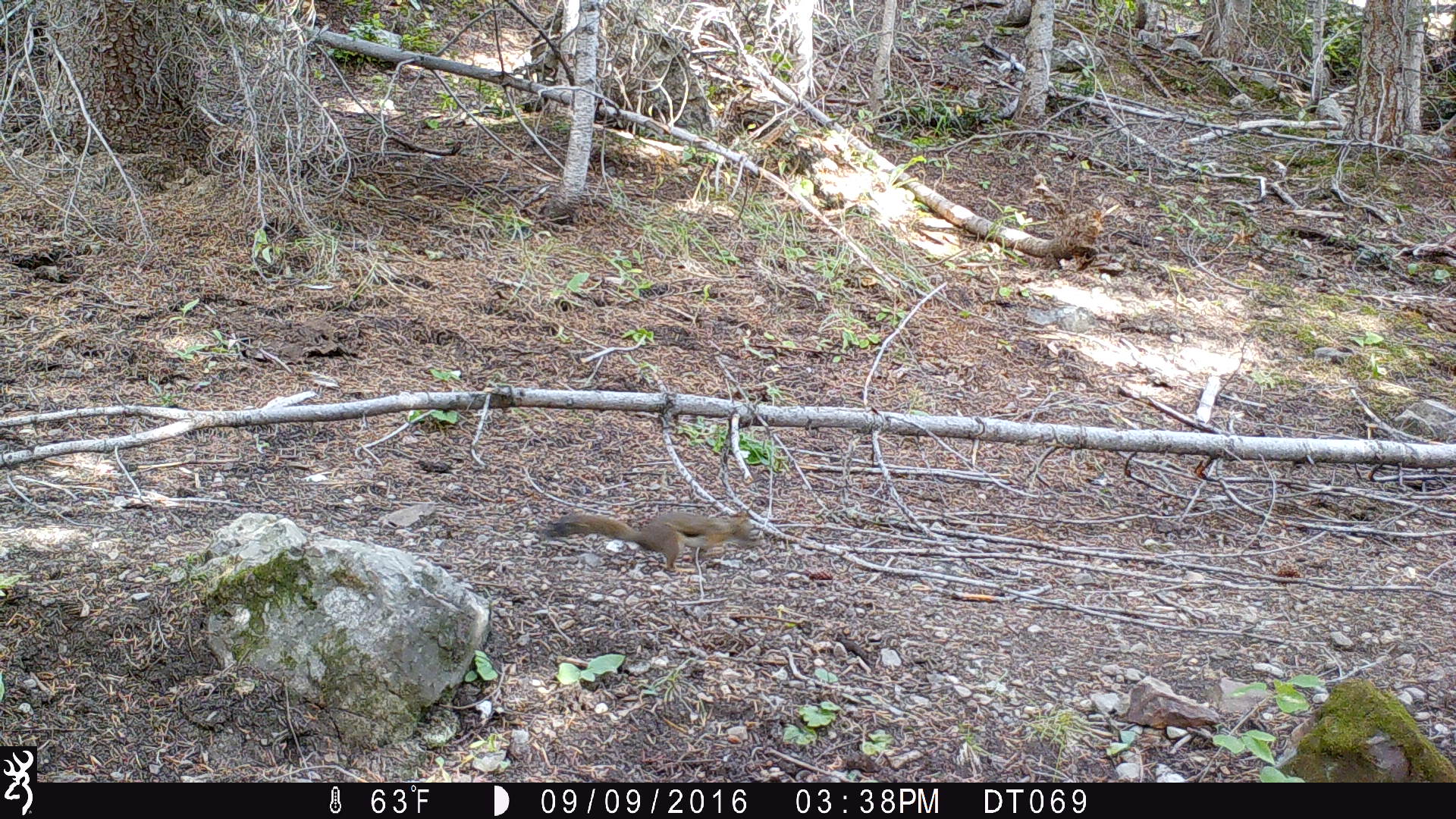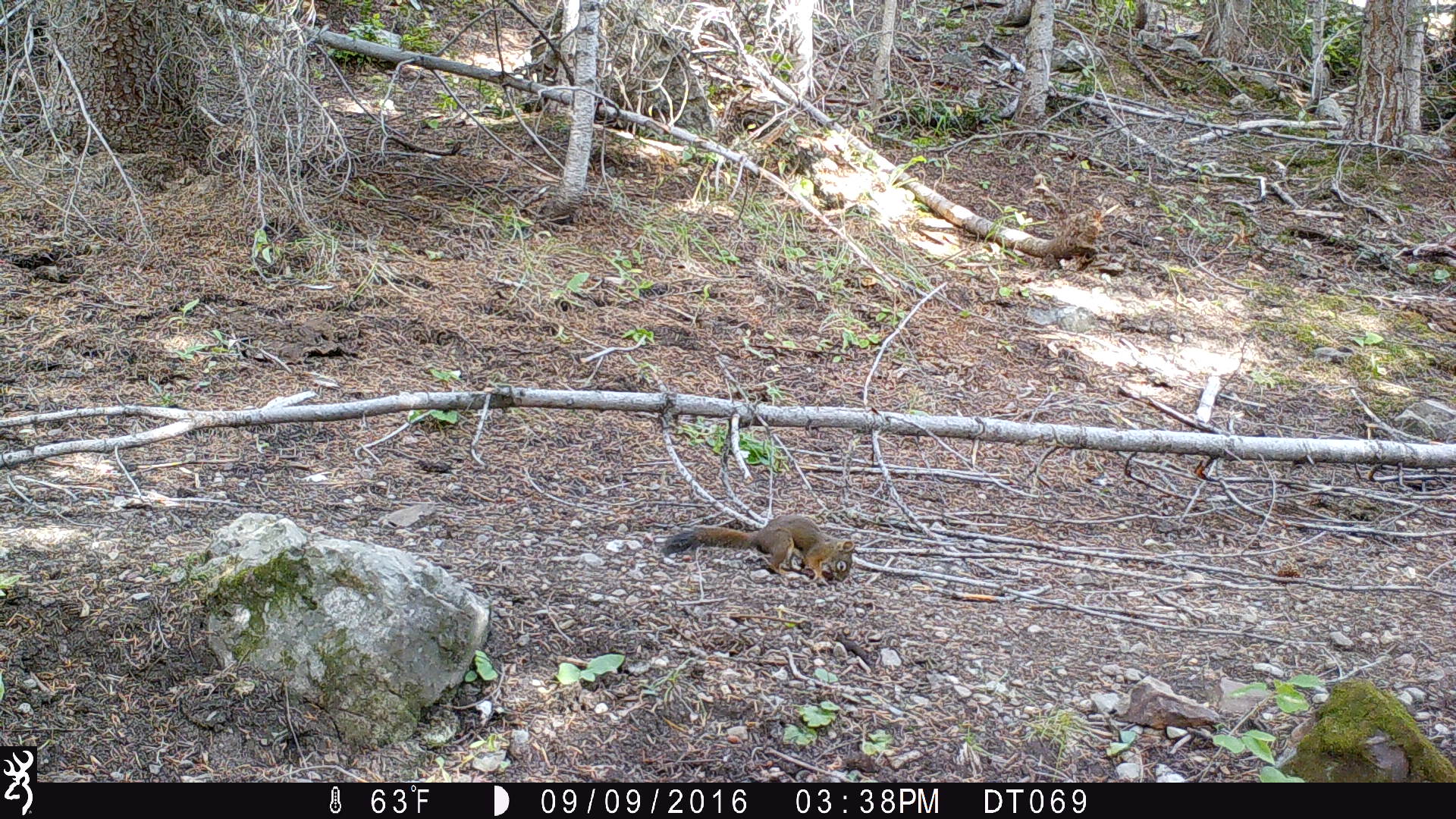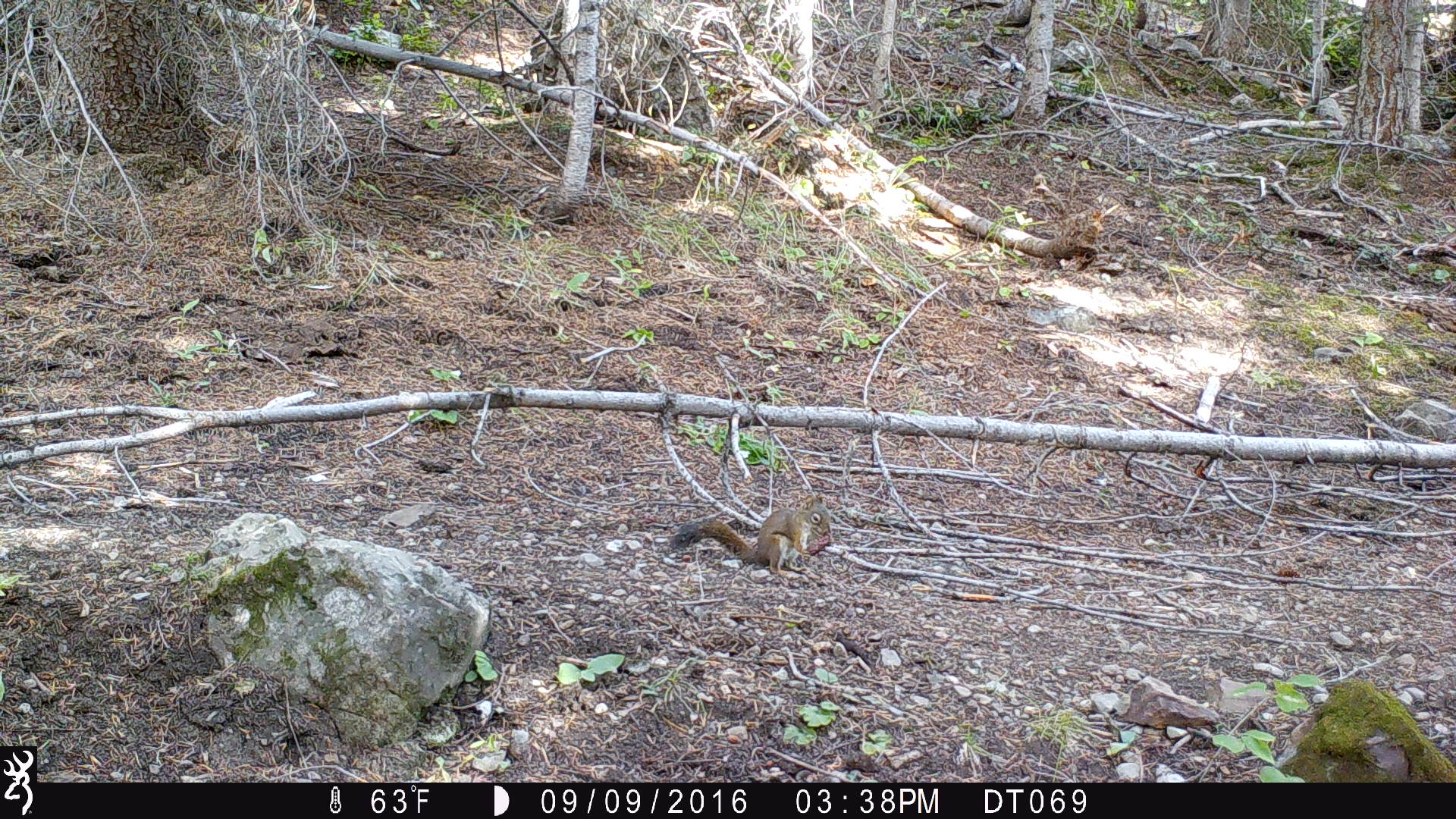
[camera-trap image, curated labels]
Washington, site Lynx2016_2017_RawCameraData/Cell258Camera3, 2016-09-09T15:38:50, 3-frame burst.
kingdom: Animalia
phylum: Chordata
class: Mammalia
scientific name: Mammalia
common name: small mammal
Small mammal (Mammalia). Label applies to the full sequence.